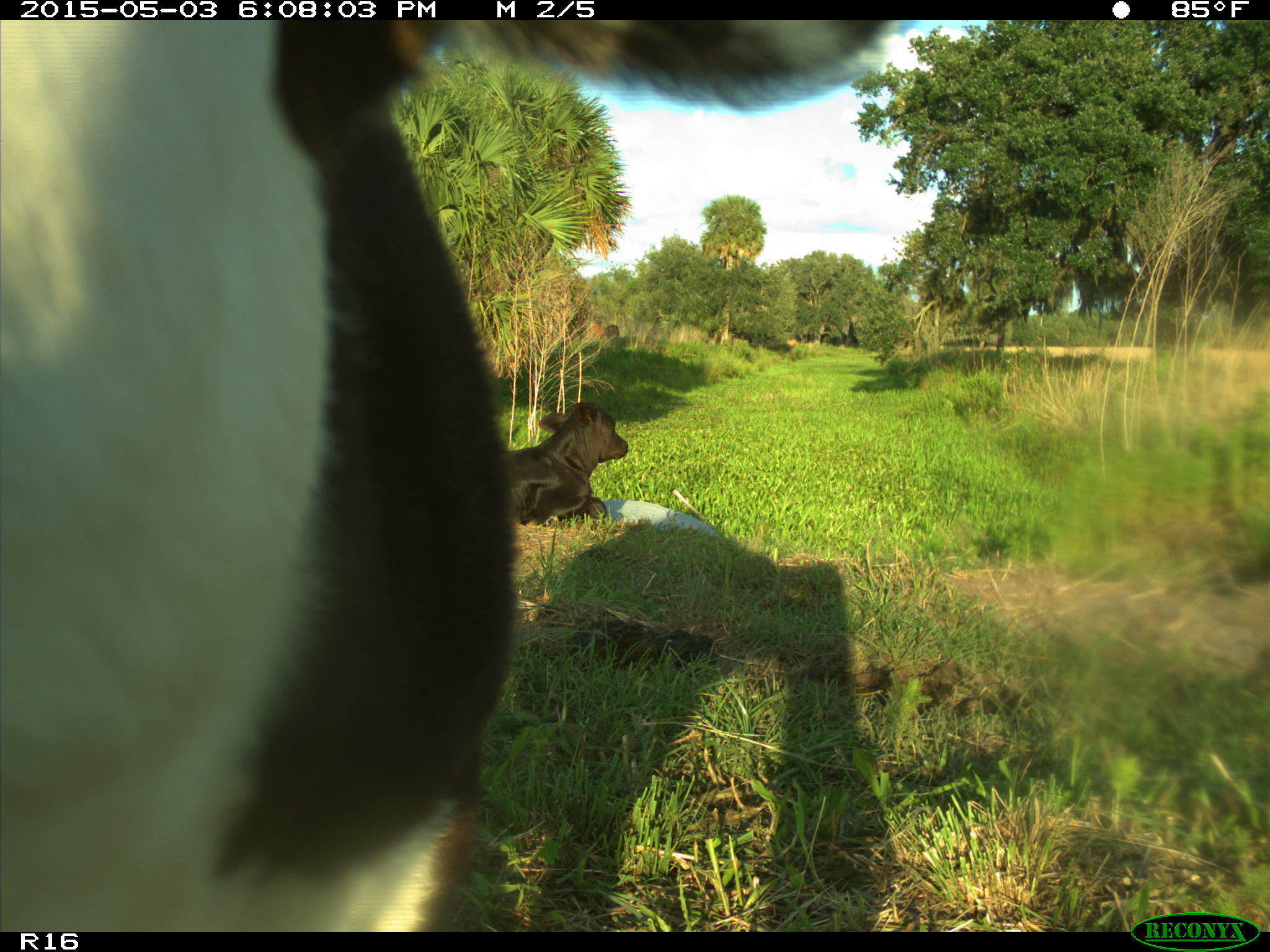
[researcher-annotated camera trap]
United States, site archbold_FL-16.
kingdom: Animalia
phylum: Chordata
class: Mammalia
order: Artiodactyla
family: Bovidae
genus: Bos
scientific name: Bos taurus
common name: domestic cow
Bos taurus (domestic cow).